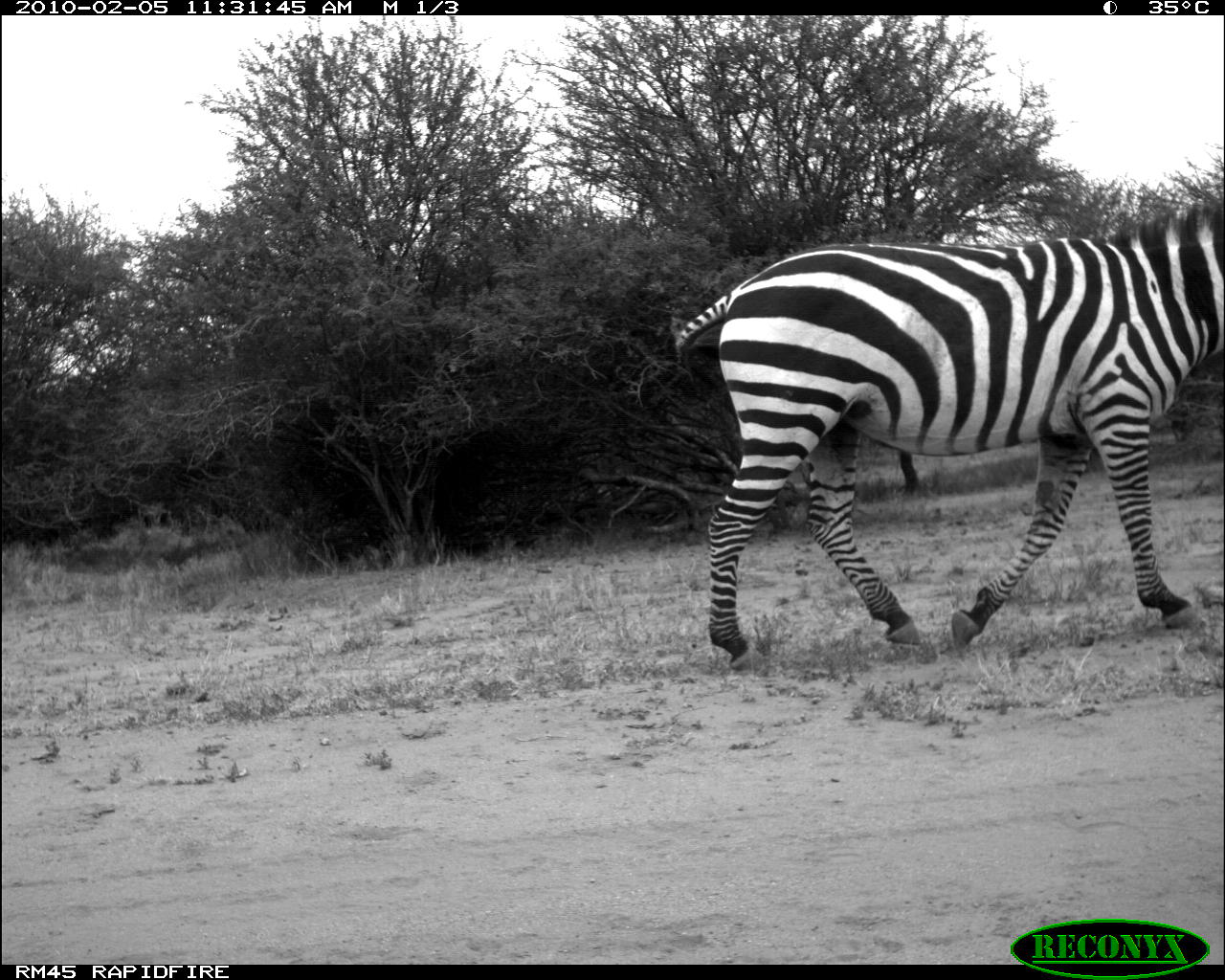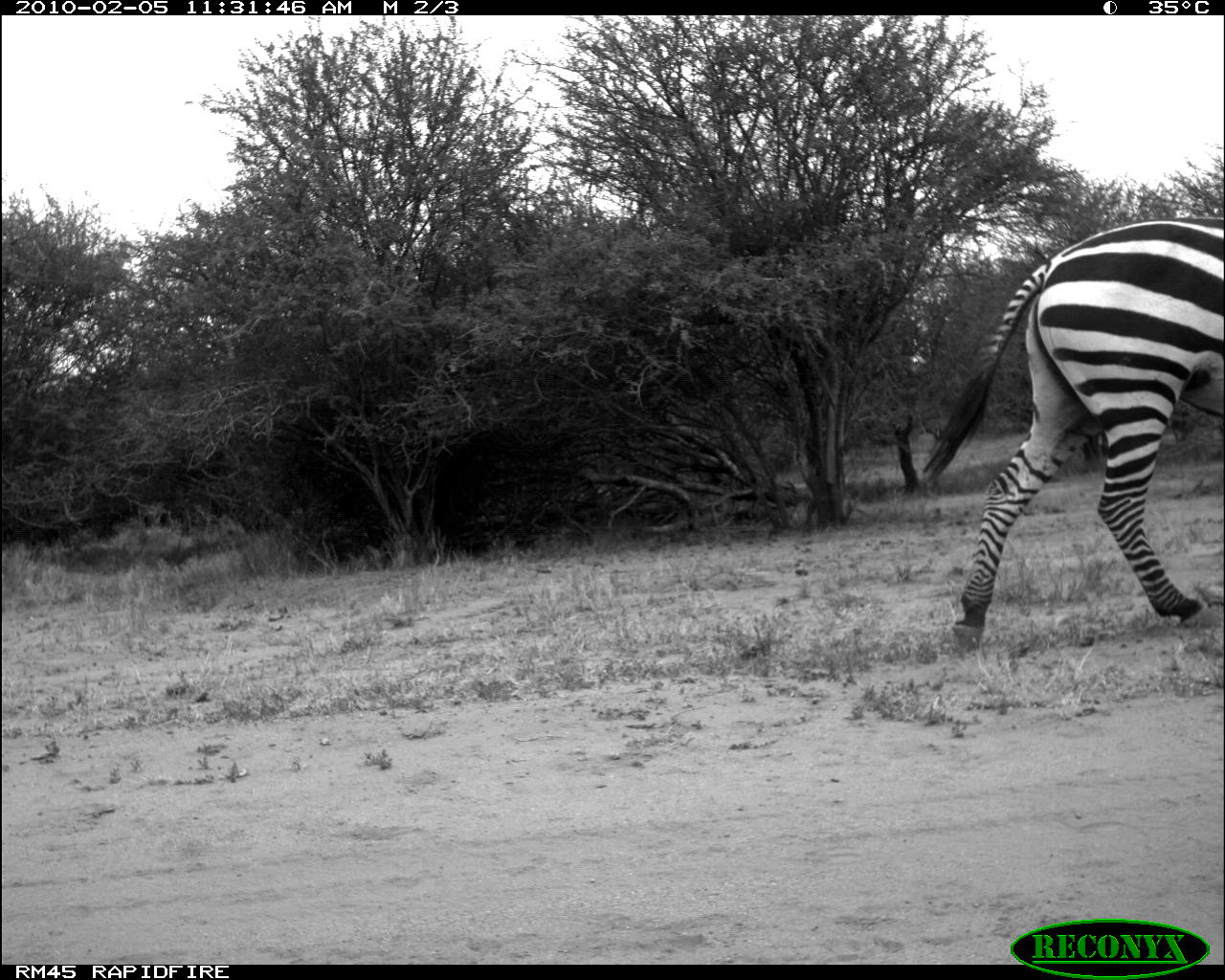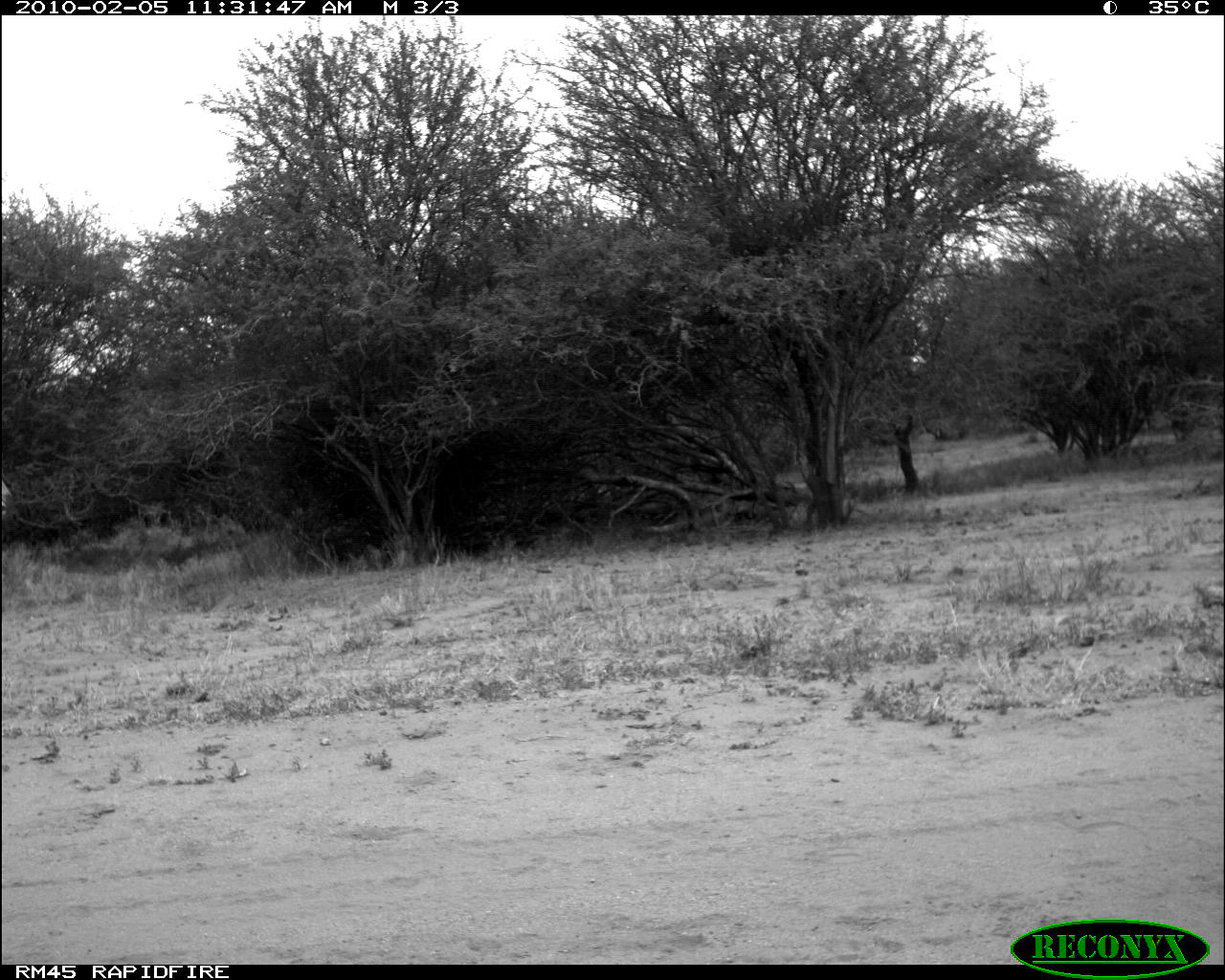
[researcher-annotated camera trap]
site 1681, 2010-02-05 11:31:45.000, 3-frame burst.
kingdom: Animalia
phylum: Chordata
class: Mammalia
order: Perissodactyla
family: Equidae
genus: Equus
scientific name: Equus quagga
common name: plains zebra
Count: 1.